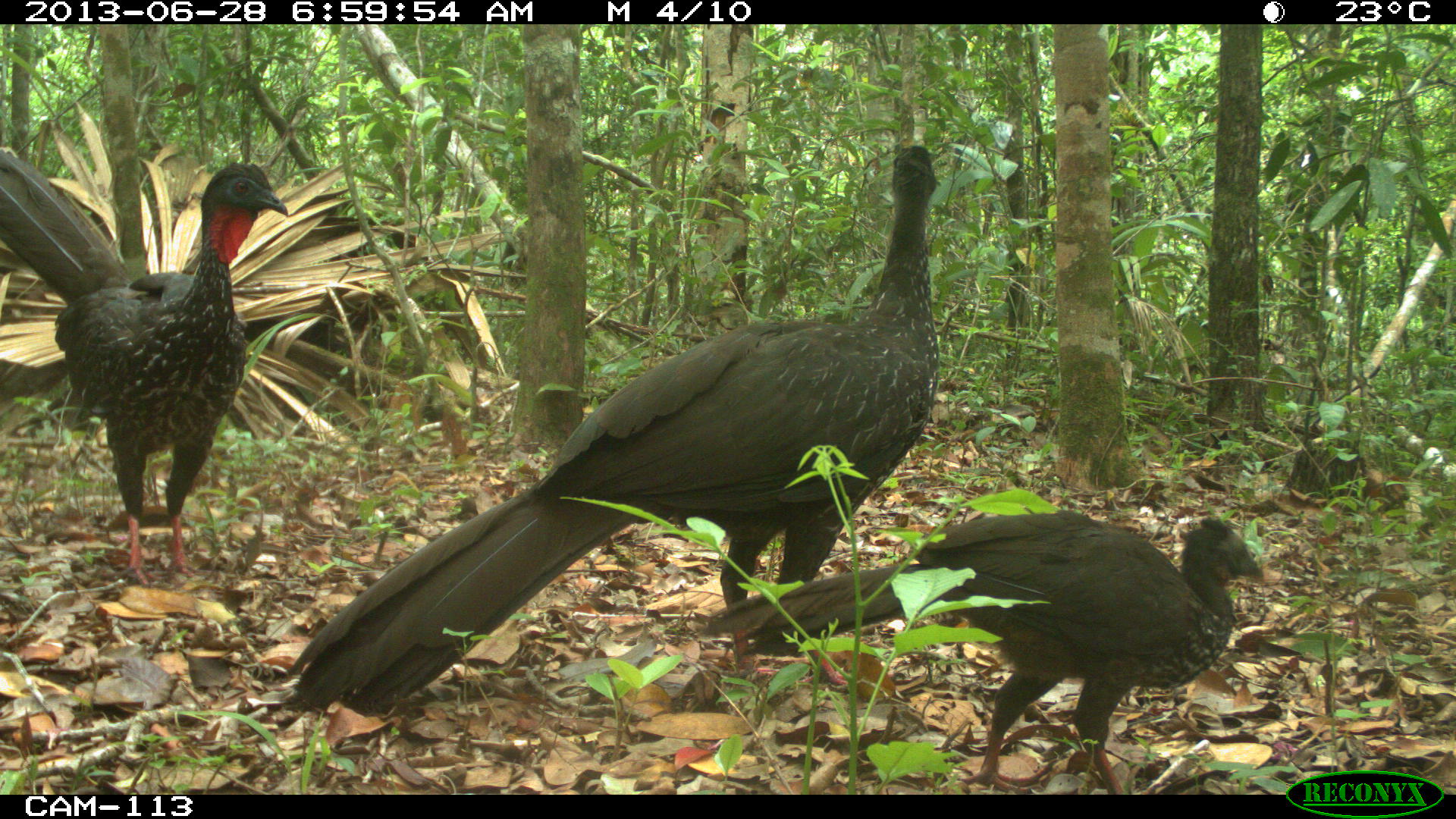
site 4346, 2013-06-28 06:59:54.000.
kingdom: Animalia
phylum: Chordata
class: Aves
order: Galliformes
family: Cracidae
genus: Penelope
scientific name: Penelope purpurascens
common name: crested guan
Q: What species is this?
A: Penelope purpurascens (crested guan).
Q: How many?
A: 4.